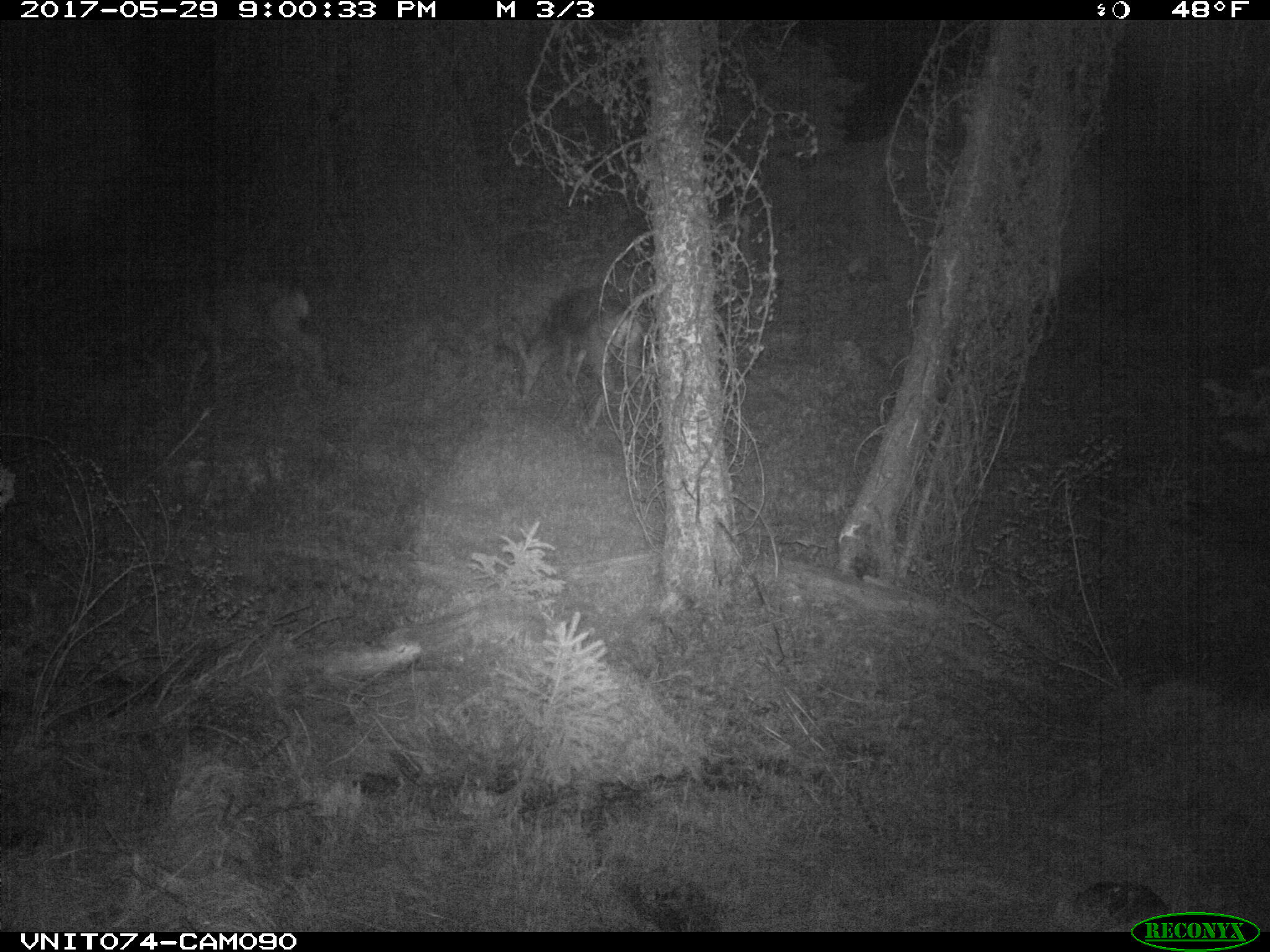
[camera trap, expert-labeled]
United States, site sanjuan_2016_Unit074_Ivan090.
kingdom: Animalia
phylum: Chordata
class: Mammalia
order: Artiodactyla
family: Cervidae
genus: Odocoileus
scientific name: Odocoileus hemionus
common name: mule deer